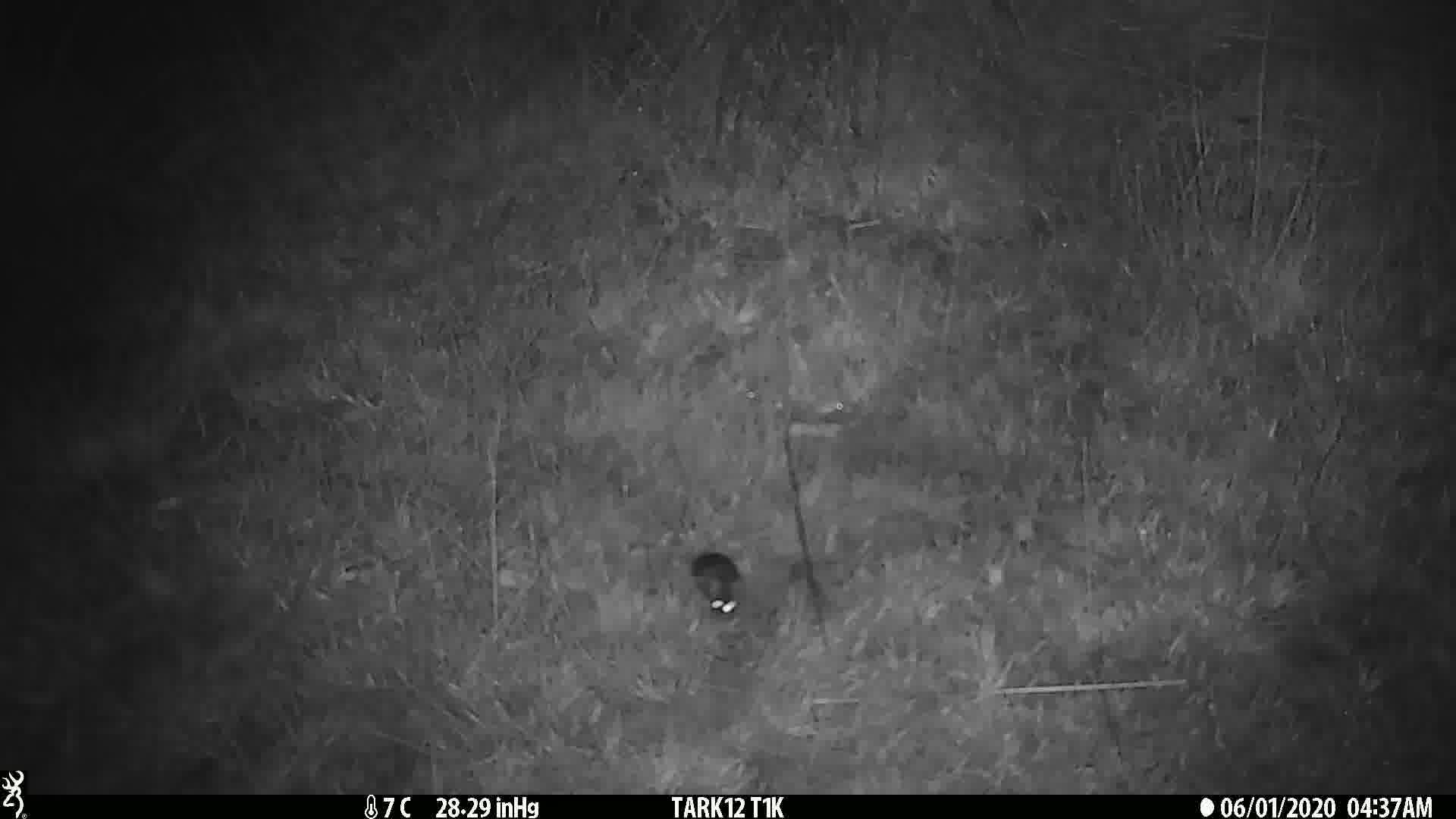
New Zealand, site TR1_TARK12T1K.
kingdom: Animalia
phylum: Chordata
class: Mammalia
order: Rodentia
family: Muridae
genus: Mus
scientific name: Mus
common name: mouse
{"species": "mouse (Mus)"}